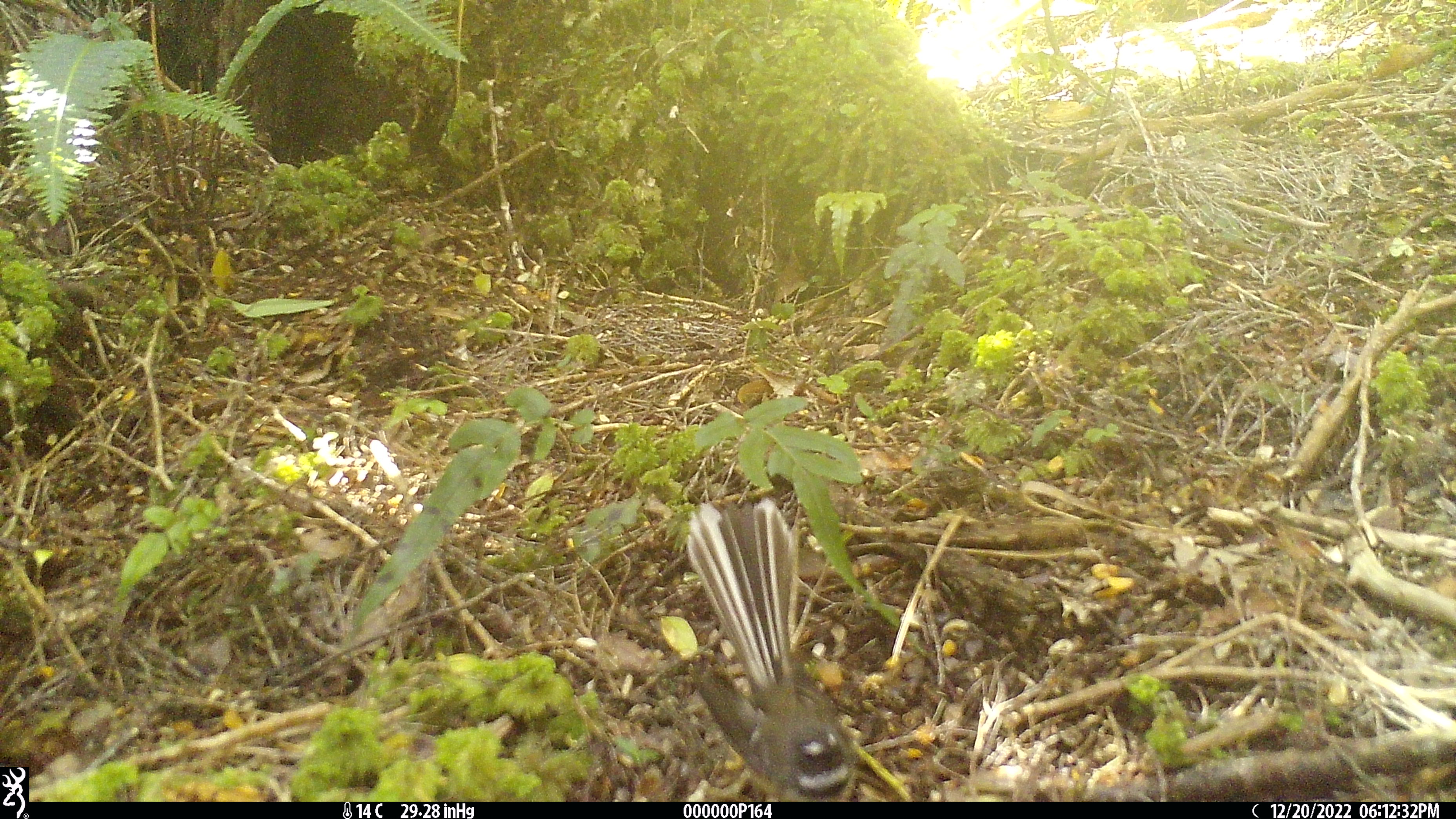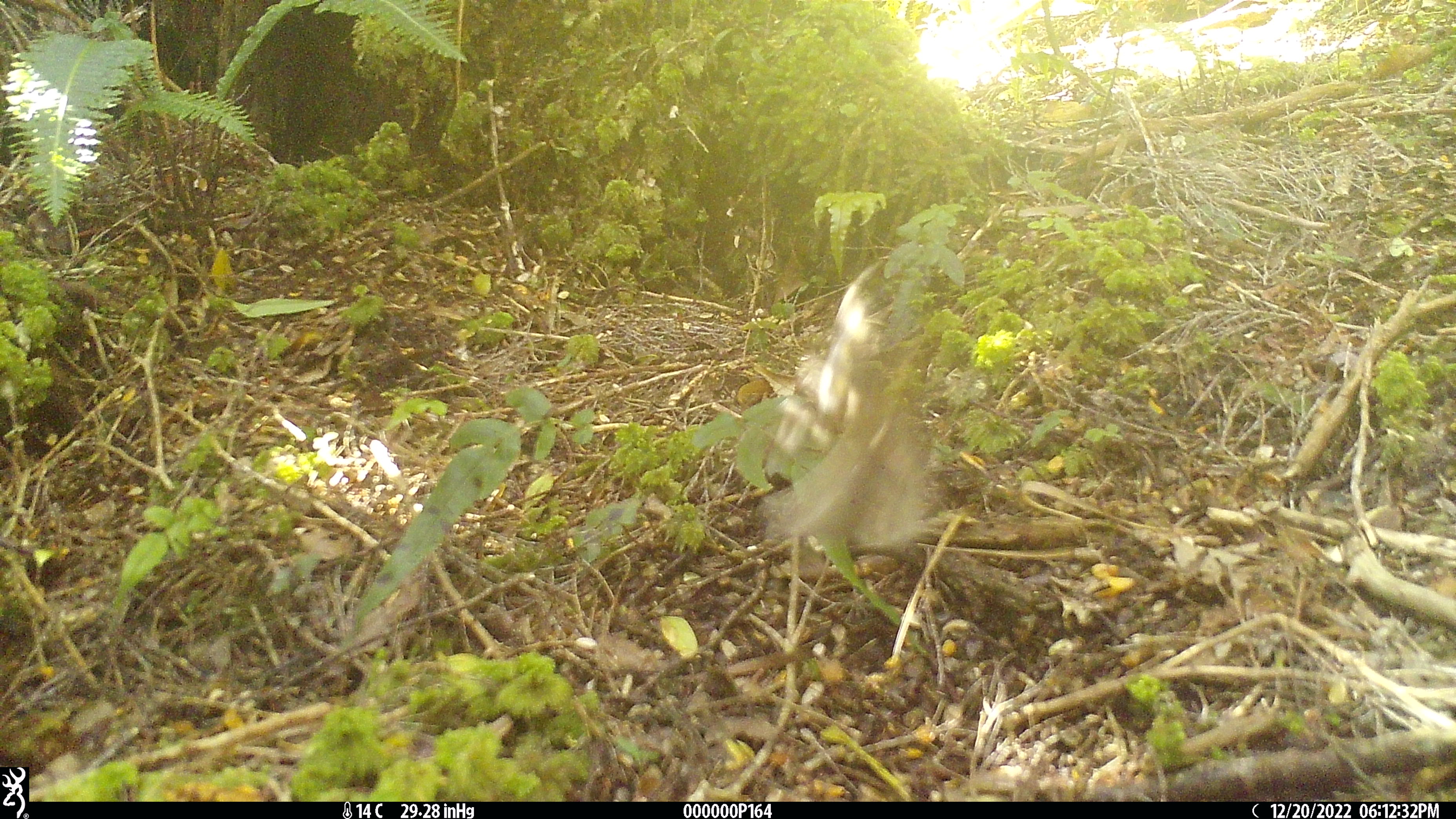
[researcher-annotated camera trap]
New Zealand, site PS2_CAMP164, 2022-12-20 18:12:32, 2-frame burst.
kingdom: Animalia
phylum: Chordata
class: Aves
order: Passeriformes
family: Rhipiduridae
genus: Rhipidura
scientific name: Rhipidura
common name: fantails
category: fantail